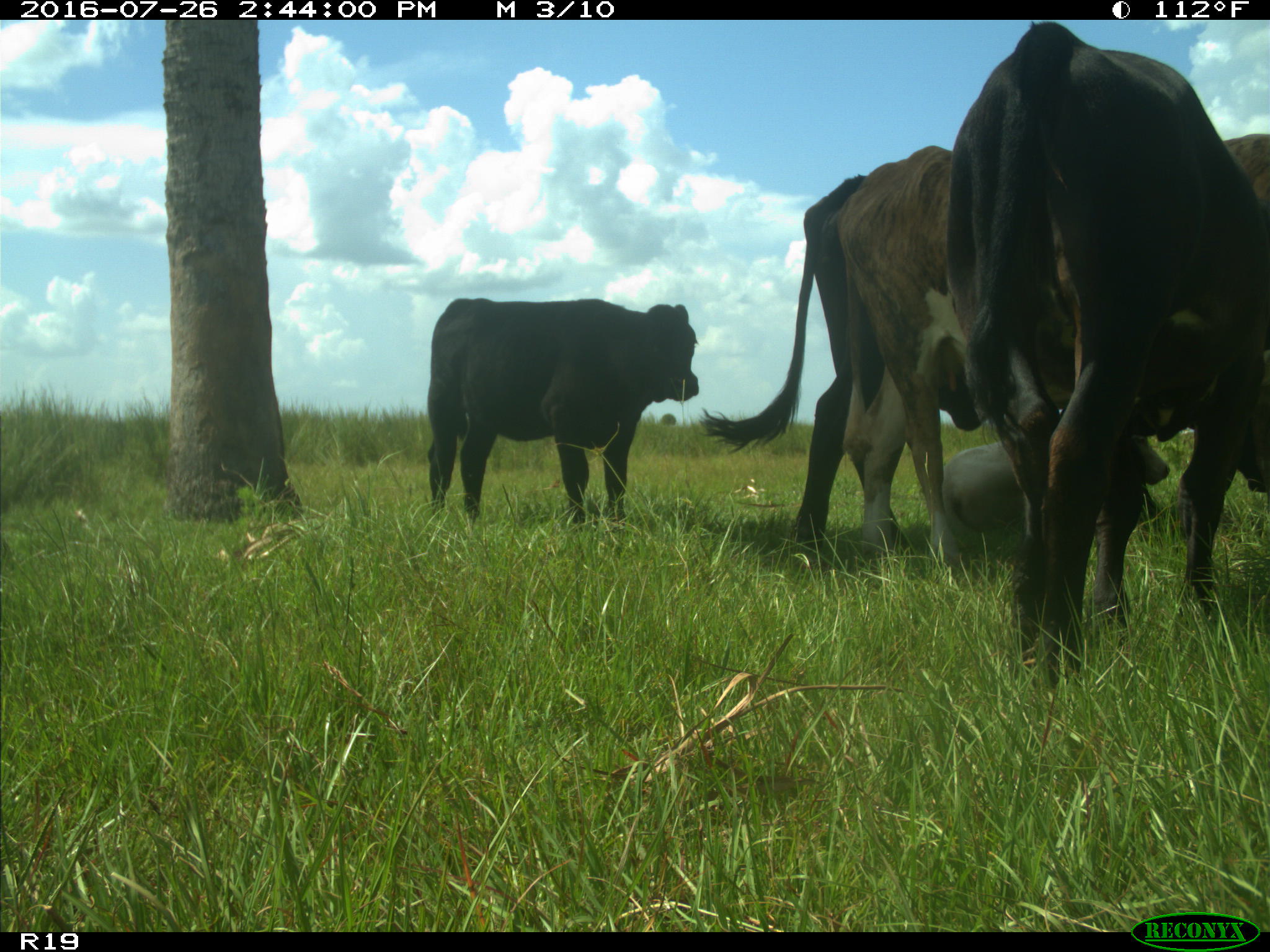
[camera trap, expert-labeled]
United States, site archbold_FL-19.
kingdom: Animalia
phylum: Chordata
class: Mammalia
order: Artiodactyla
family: Bovidae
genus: Bos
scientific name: Bos taurus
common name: domestic cow